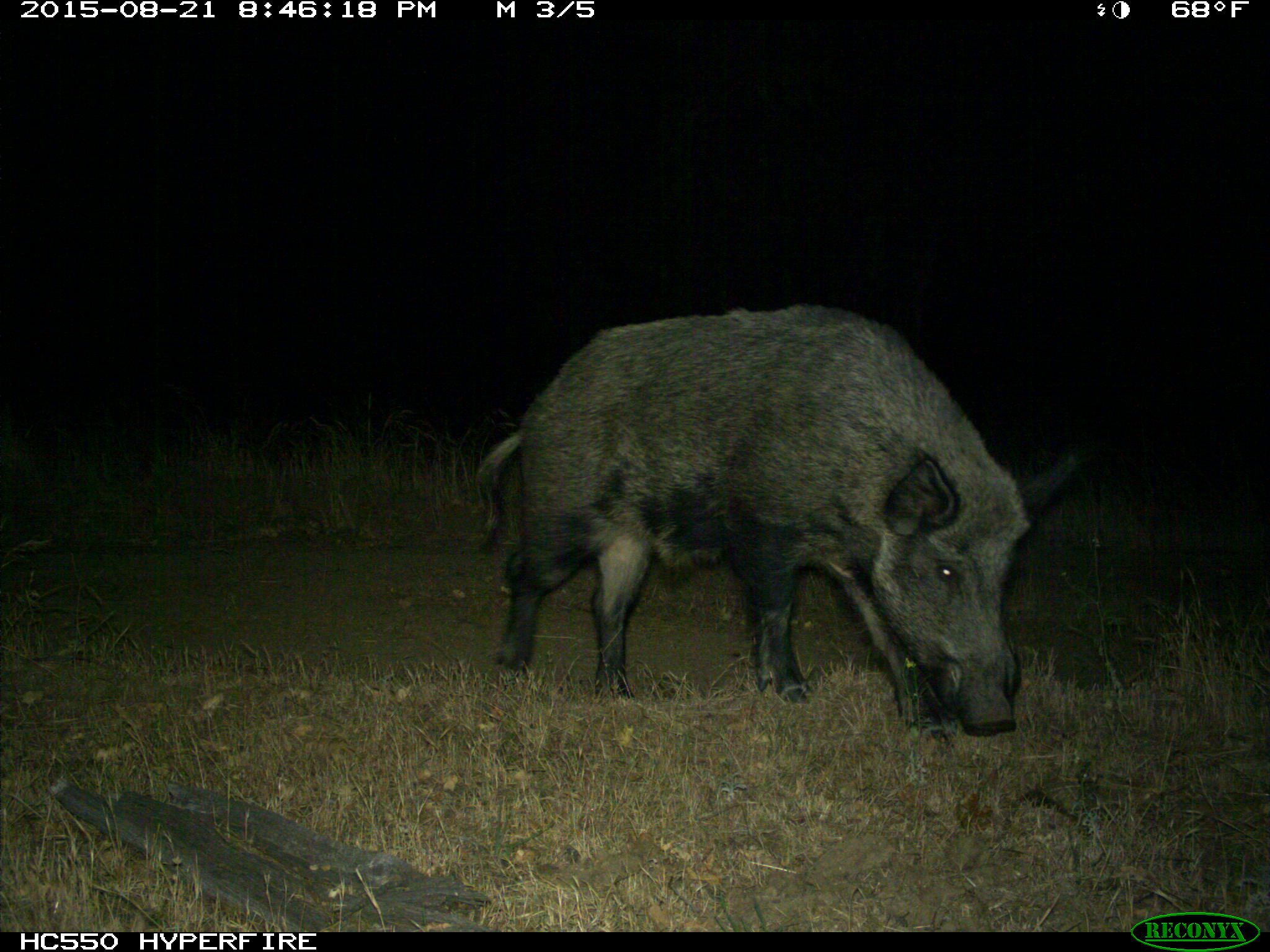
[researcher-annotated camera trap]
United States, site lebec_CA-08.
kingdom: Animalia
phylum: Chordata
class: Mammalia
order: Artiodactyla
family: Suidae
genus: Sus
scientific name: Sus scrofa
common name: wild boar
Sus scrofa (wild boar).